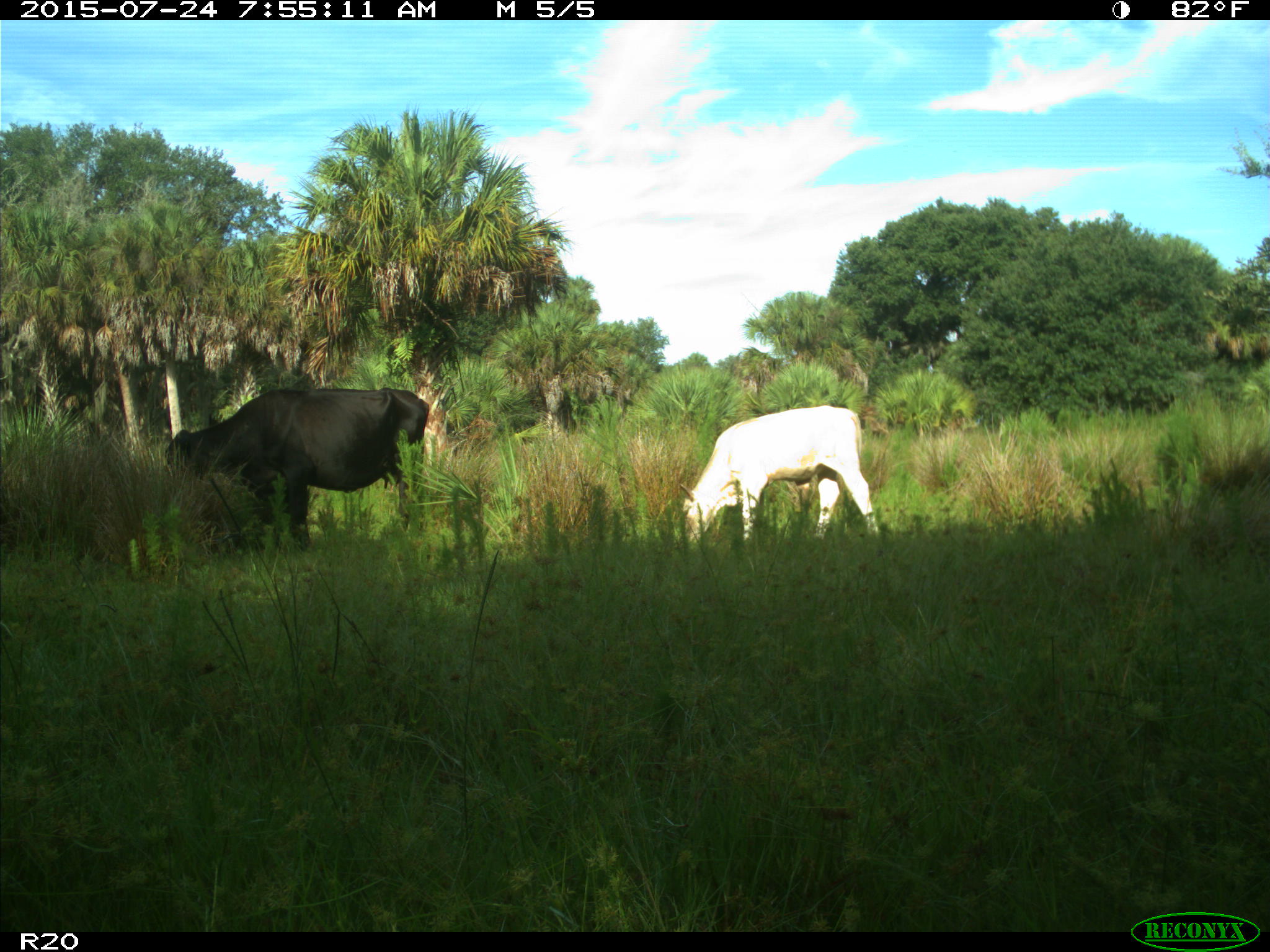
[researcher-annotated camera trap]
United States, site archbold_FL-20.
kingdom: Animalia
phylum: Chordata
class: Mammalia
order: Artiodactyla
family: Bovidae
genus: Bos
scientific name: Bos taurus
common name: domestic cow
Bos taurus (domestic cow).